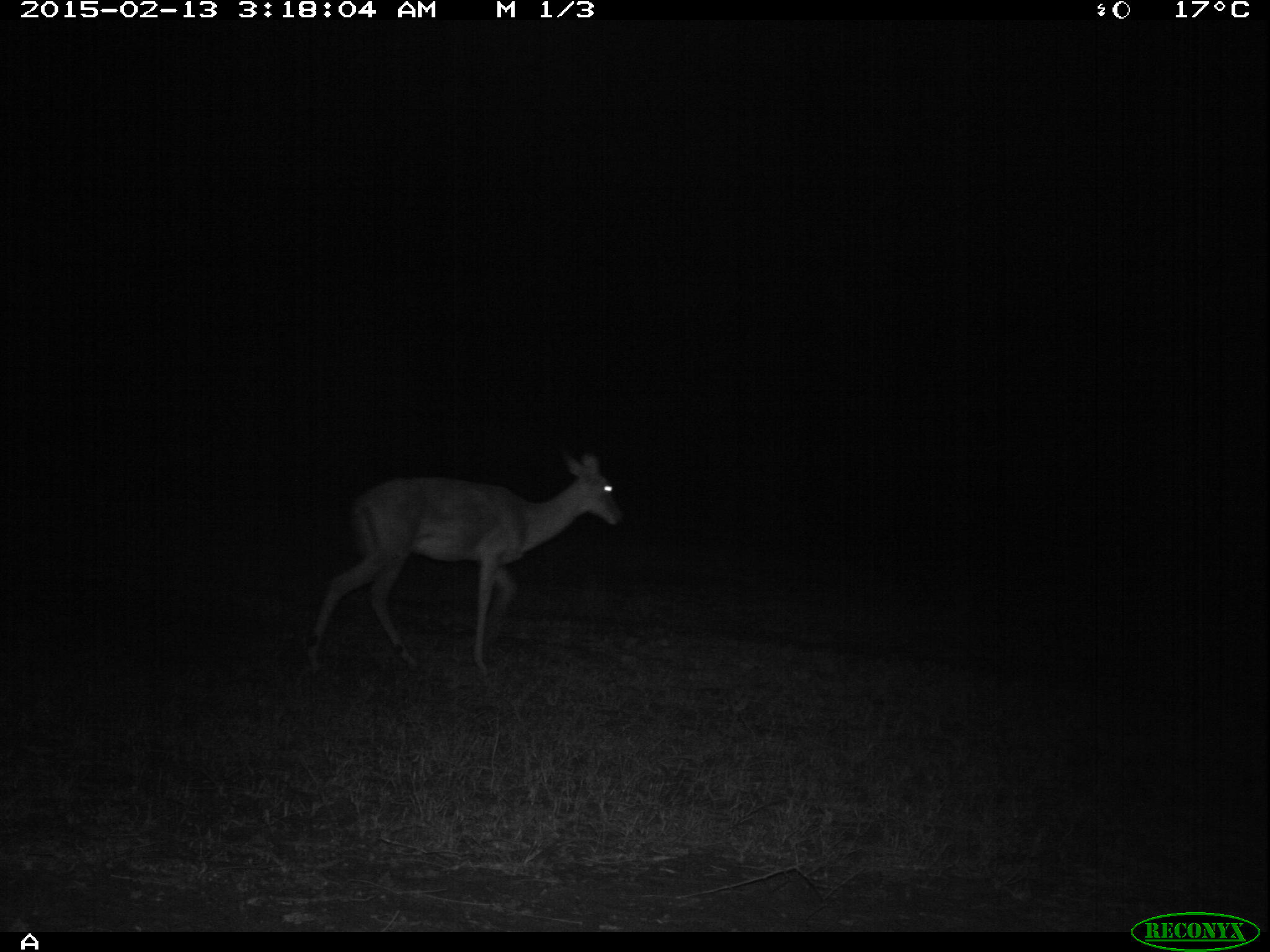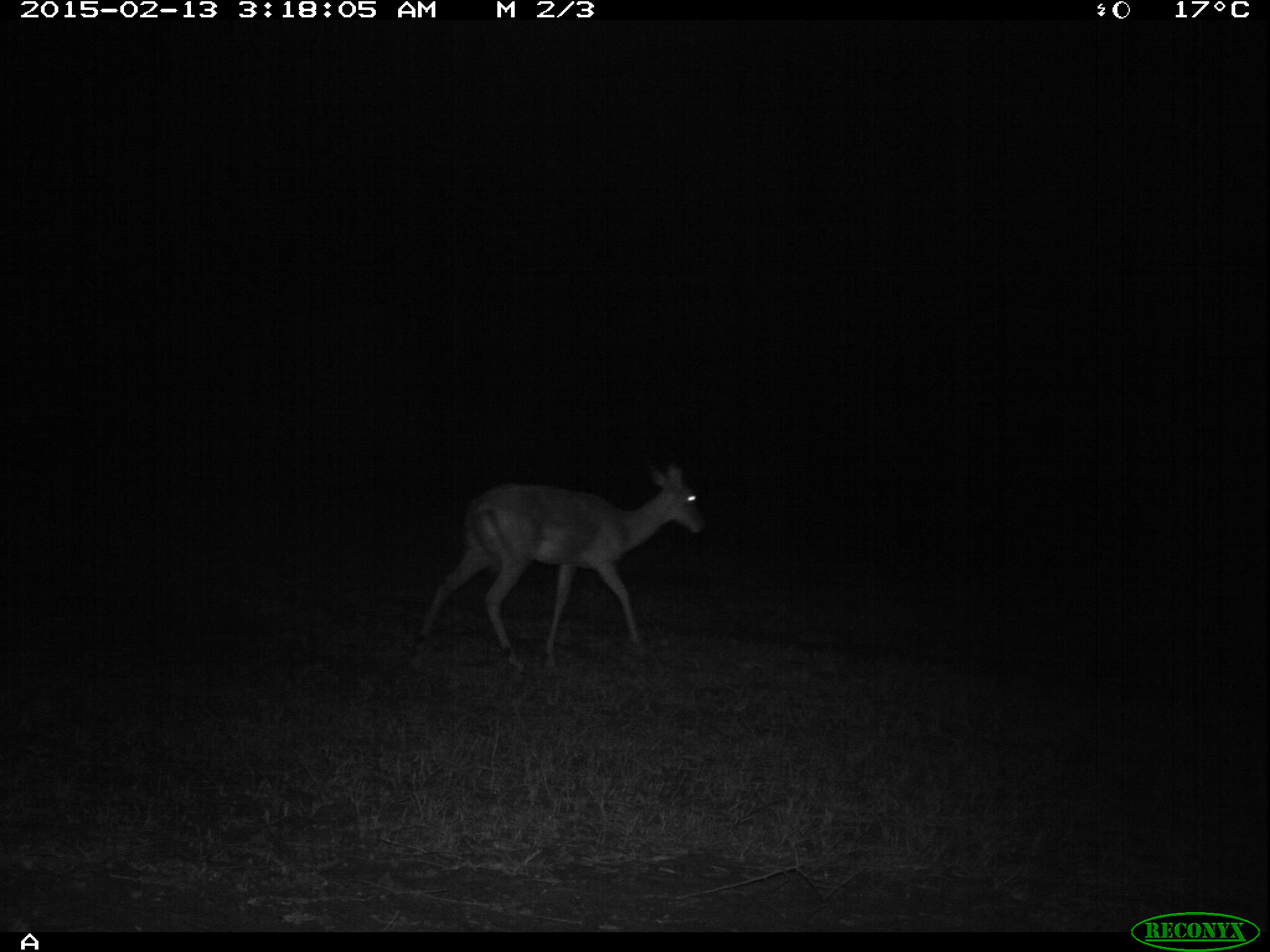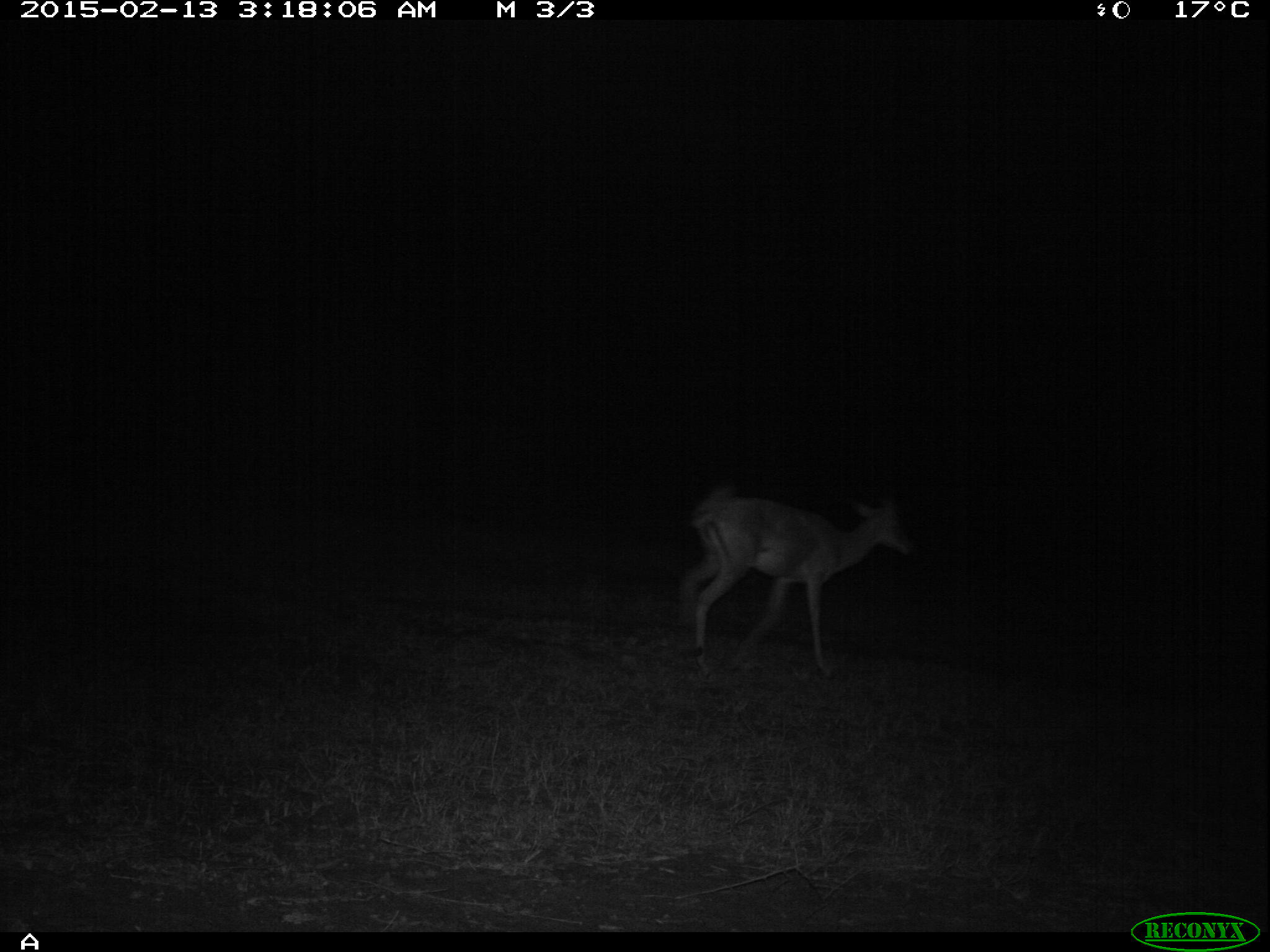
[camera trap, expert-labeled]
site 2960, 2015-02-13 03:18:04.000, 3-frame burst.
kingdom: Animalia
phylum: Chordata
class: Mammalia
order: Artiodactyla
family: Bovidae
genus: Aepyceros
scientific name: Aepyceros melampus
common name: impala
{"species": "Aepyceros melampus (impala)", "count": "1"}